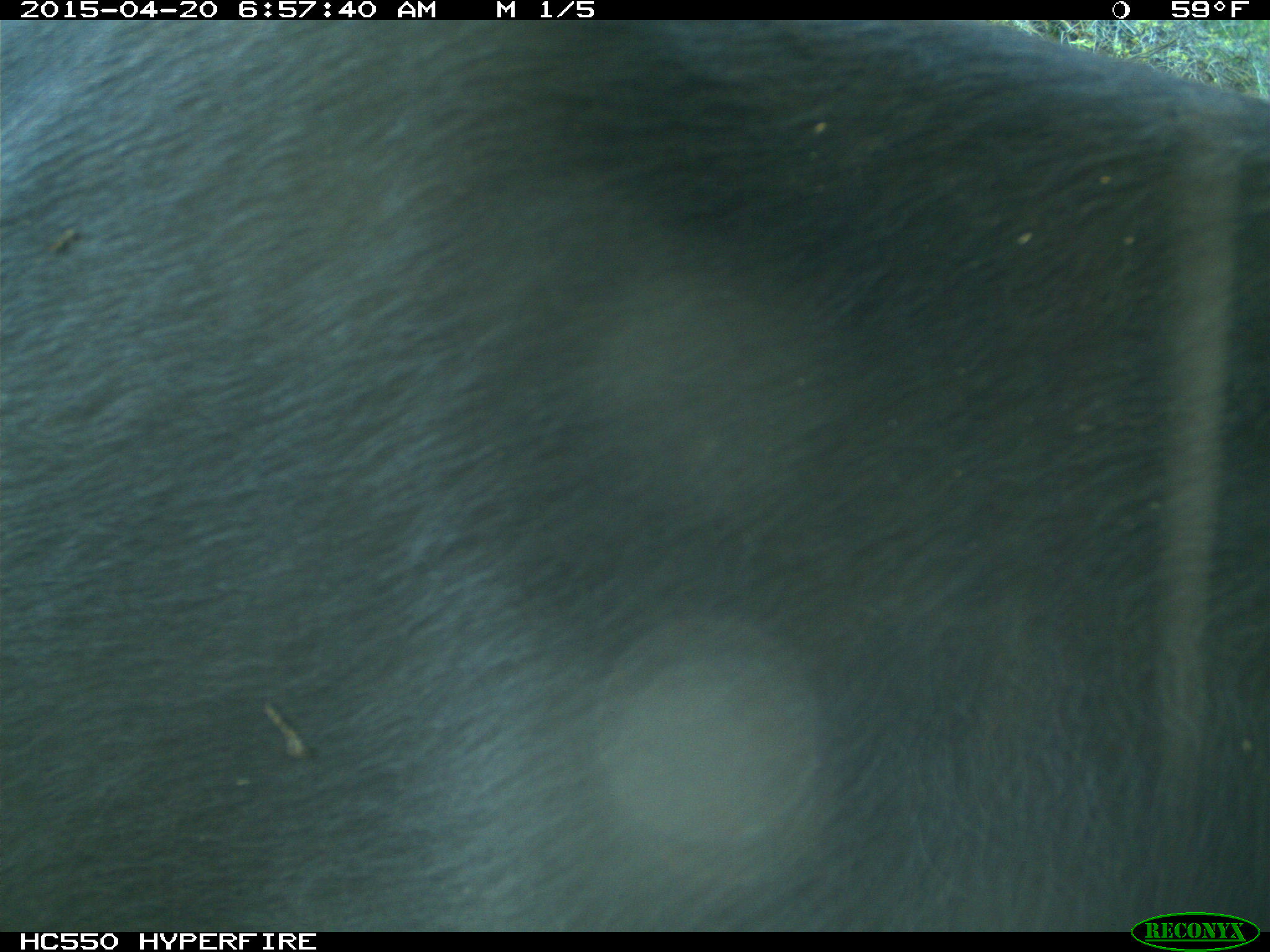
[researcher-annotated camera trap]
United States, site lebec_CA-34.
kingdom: Animalia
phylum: Chordata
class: Mammalia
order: Artiodactyla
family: Bovidae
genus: Bos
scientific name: Bos taurus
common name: domestic cow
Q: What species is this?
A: Bos taurus (domestic cow).